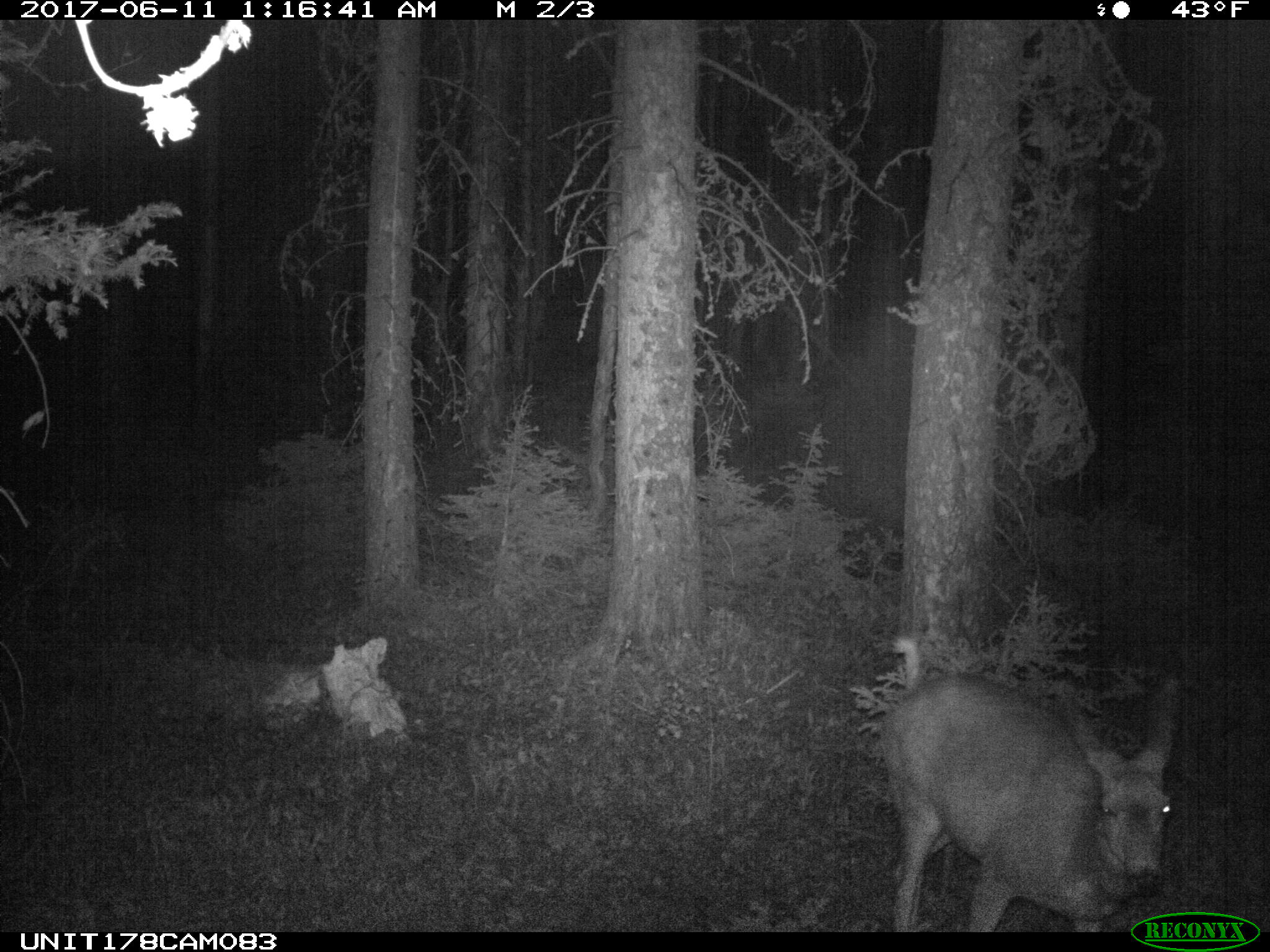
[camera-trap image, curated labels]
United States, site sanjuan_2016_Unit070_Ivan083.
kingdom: Animalia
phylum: Chordata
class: Mammalia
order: Artiodactyla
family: Cervidae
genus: Odocoileus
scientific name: Odocoileus hemionus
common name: mule deer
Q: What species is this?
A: Odocoileus hemionus (mule deer).